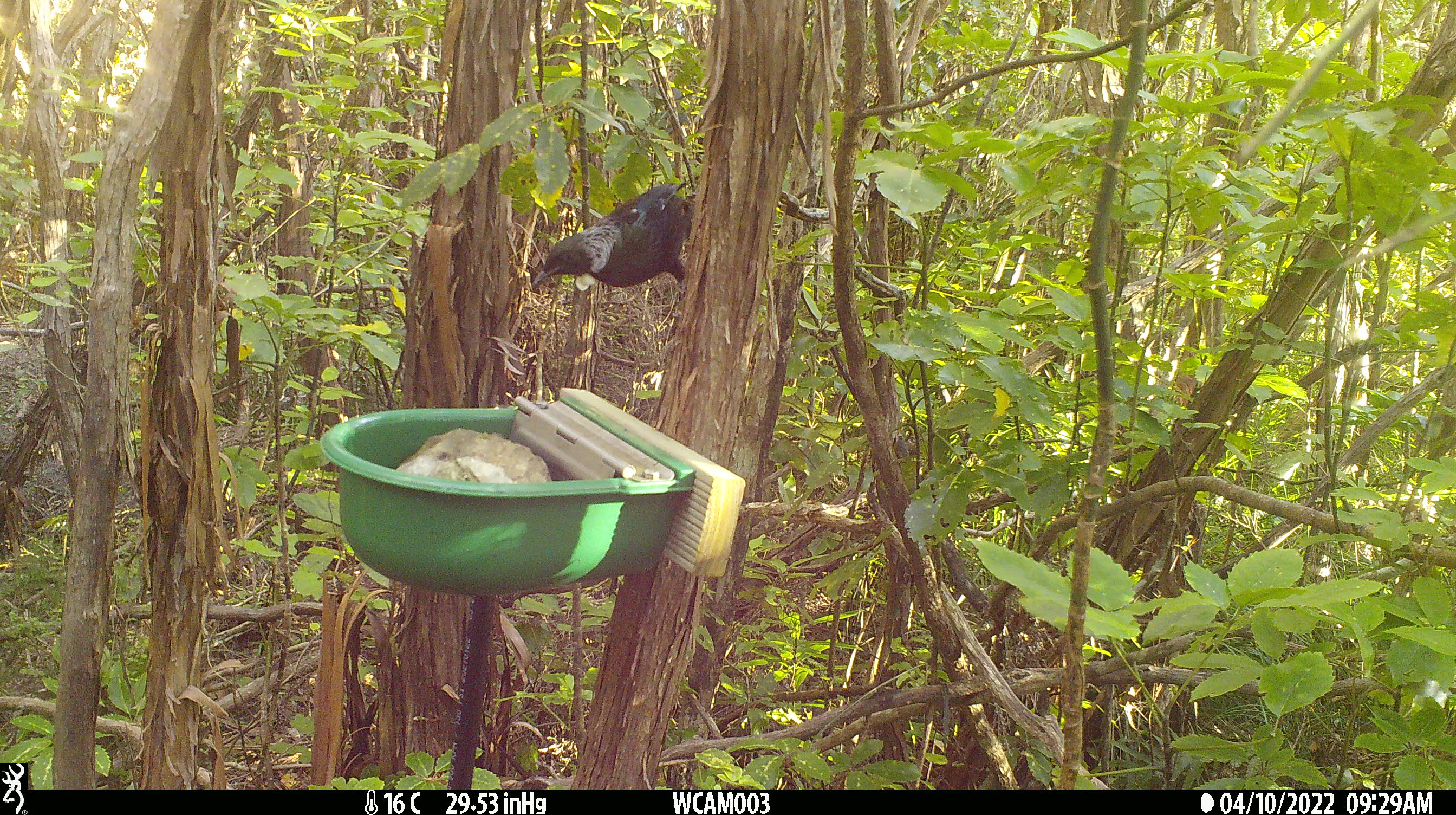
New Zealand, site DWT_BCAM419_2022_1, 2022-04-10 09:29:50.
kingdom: Animalia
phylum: Chordata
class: Aves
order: Passeriformes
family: Meliphagidae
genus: Prosthemadera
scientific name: Prosthemadera novaeseelandiae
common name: tui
Tui (Prosthemadera novaeseelandiae).